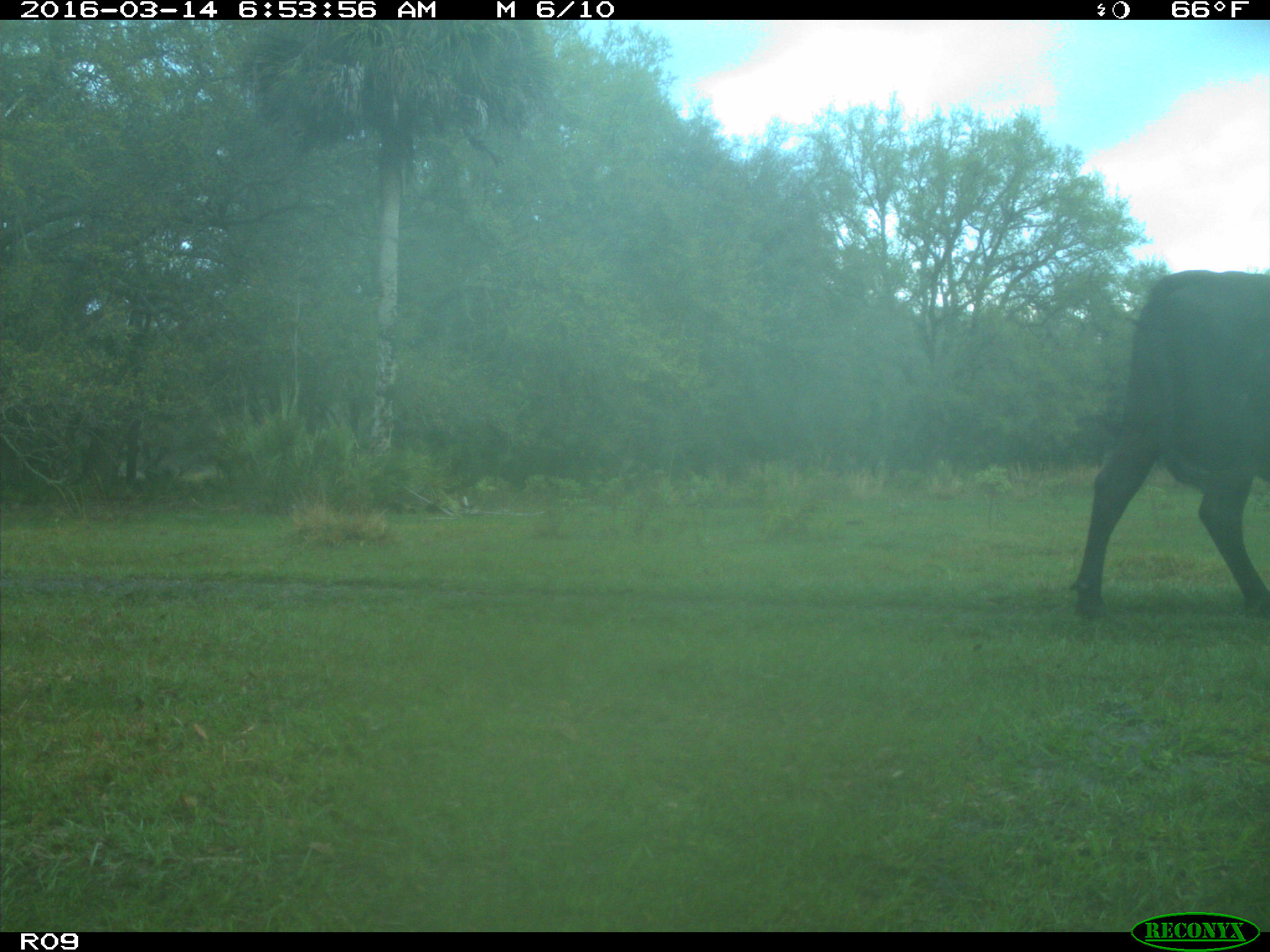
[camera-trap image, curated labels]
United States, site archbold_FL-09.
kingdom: Animalia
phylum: Chordata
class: Mammalia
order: Artiodactyla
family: Bovidae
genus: Bos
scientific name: Bos taurus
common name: domestic cow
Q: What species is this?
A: Bos taurus (domestic cow).